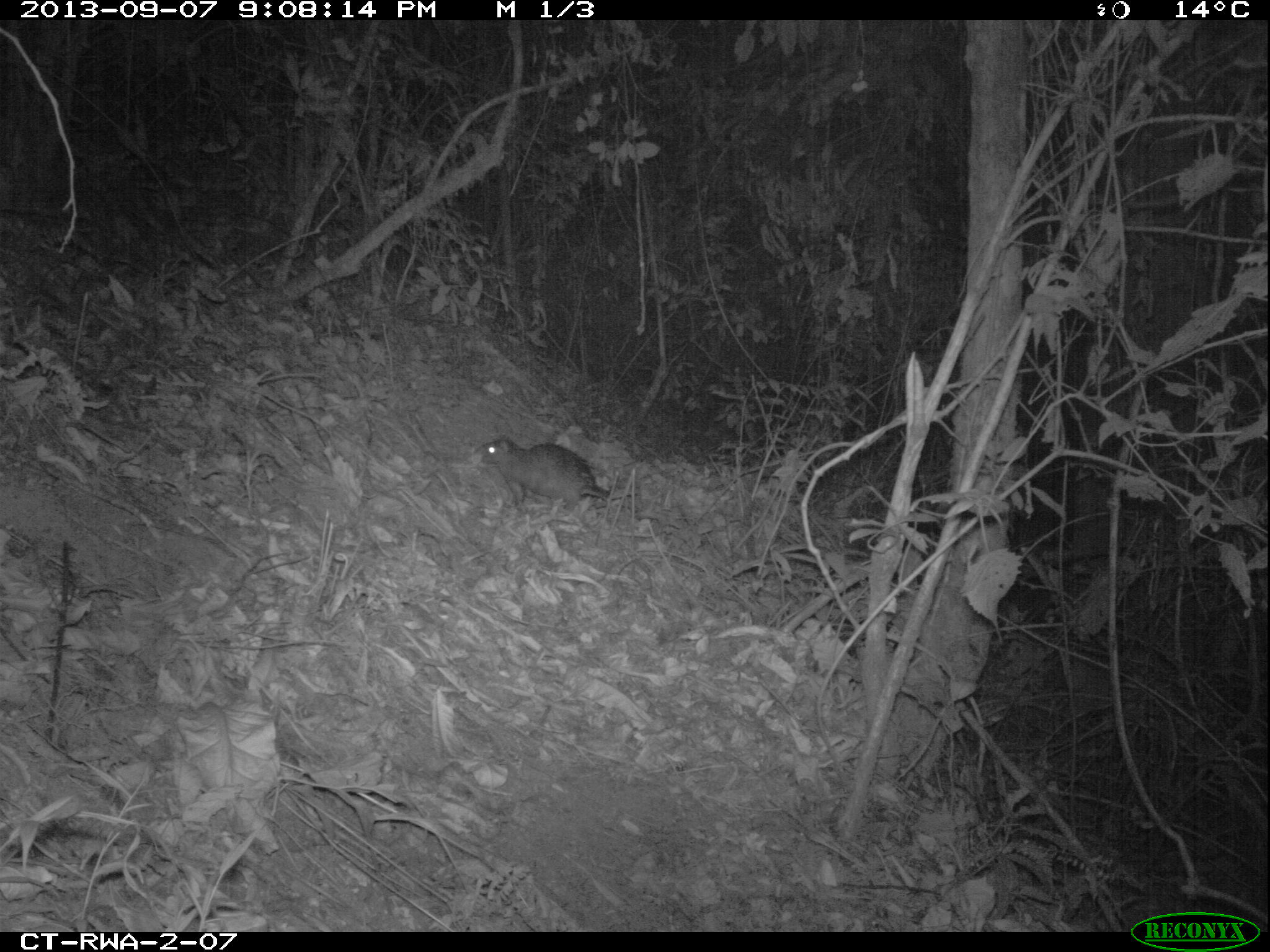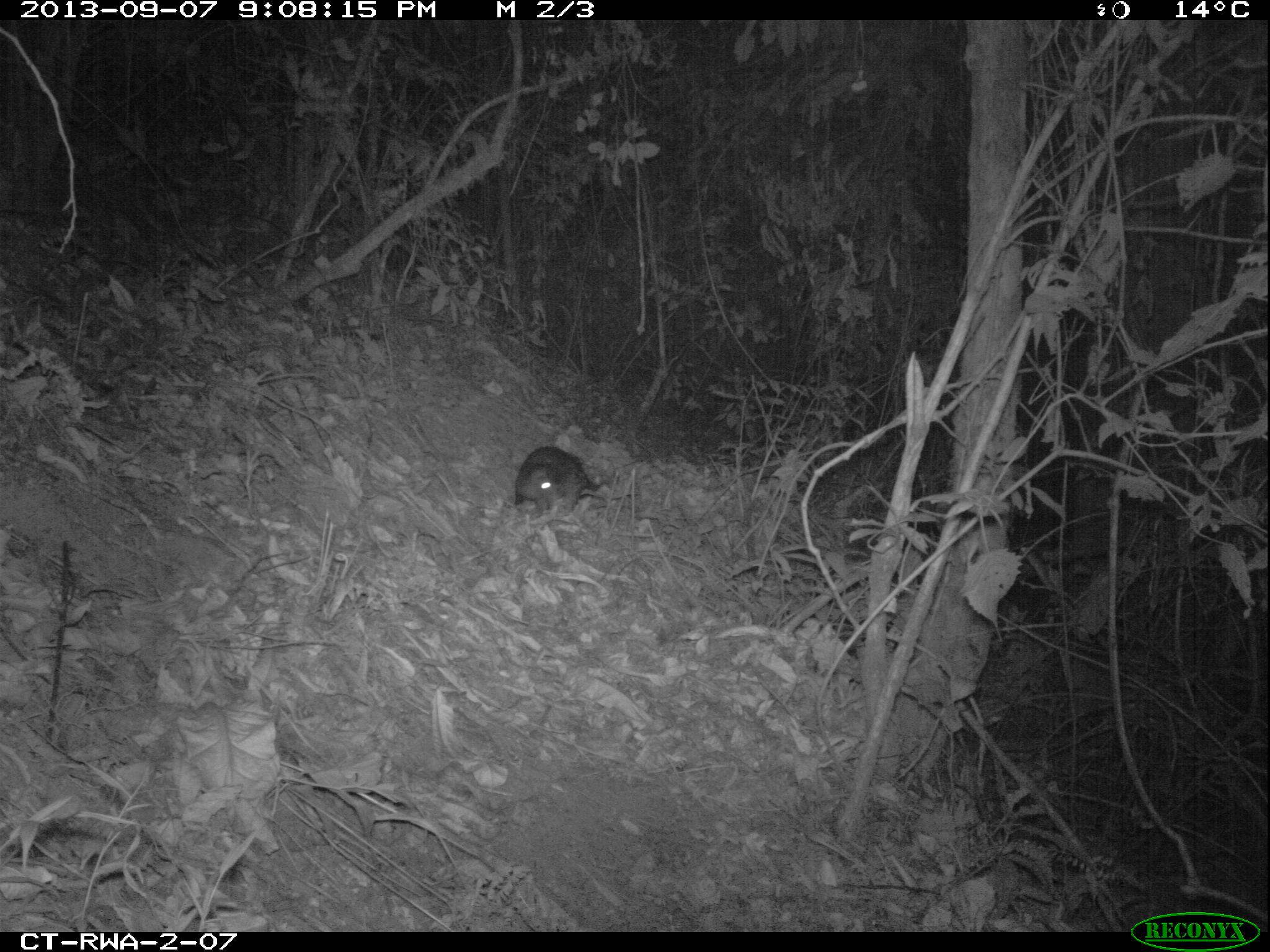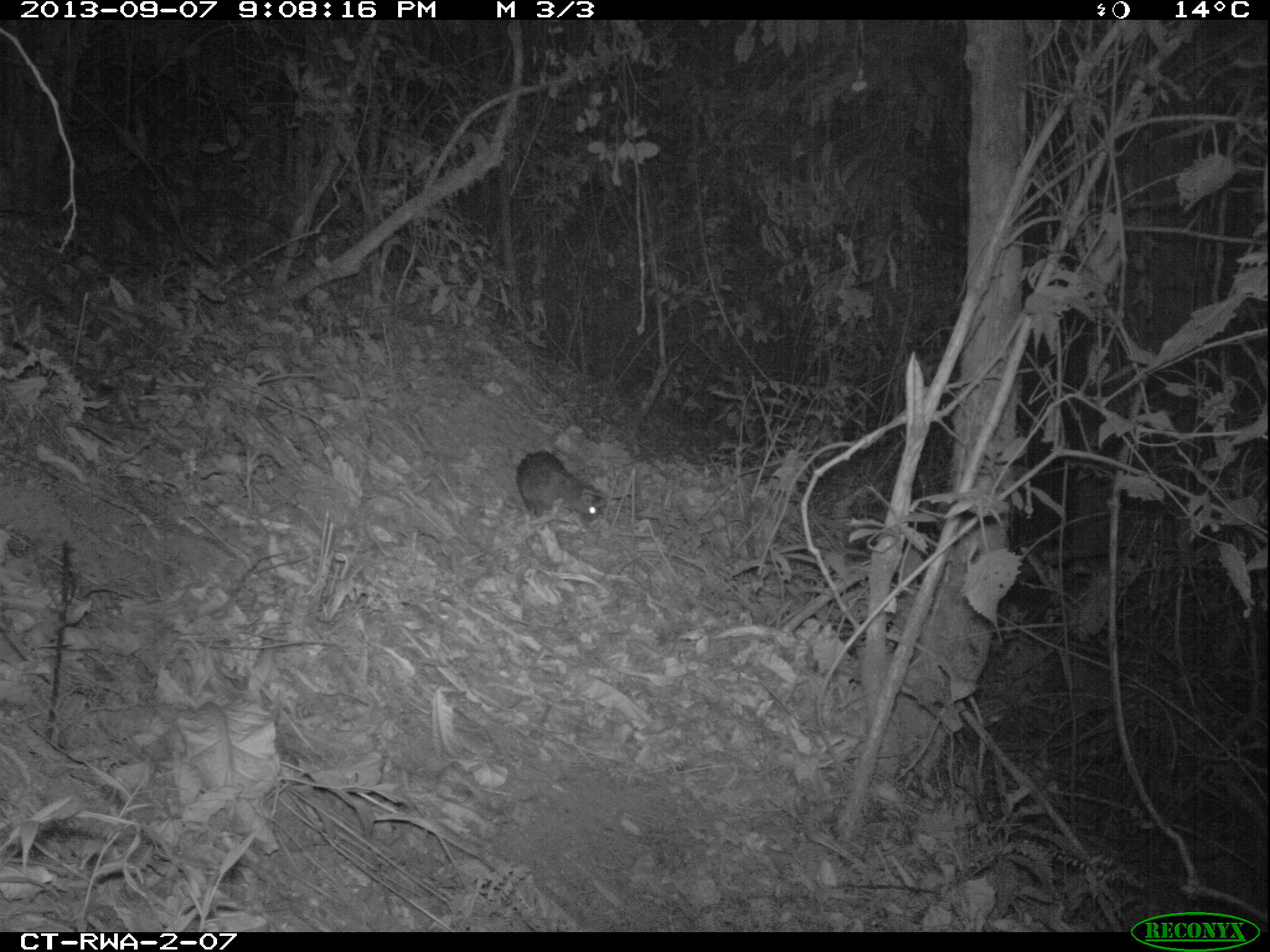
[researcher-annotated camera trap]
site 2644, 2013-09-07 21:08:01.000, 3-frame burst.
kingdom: Animalia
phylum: Chordata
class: Mammalia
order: Rodentia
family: Hystricidae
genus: Atherurus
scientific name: Atherurus africanus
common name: african brush-tailed porcupine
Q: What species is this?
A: Atherurus africanus (african brush-tailed porcupine).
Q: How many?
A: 1.